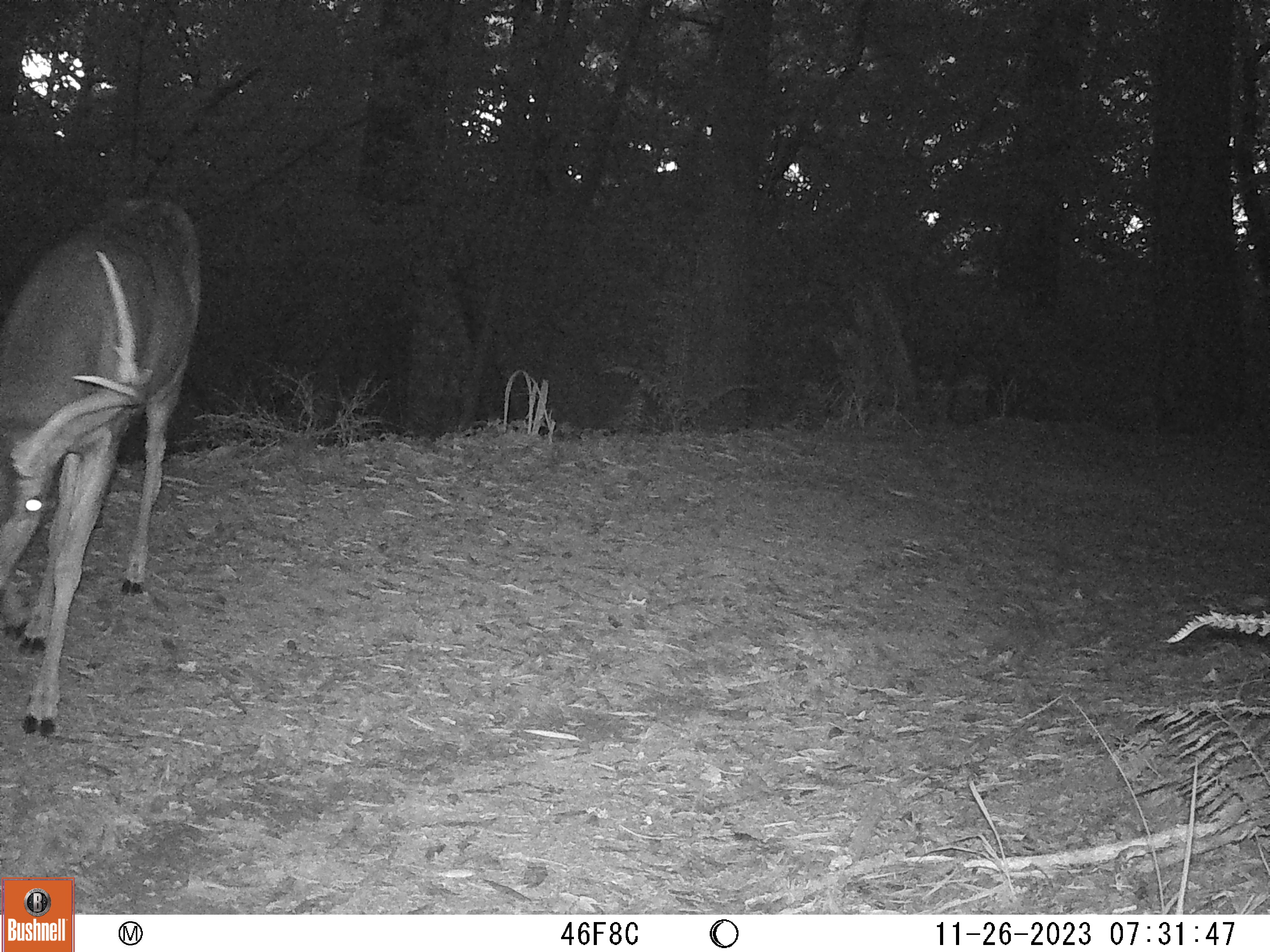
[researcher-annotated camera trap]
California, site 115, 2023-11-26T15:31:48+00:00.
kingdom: Animalia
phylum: Chordata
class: Mammalia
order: Artiodactyla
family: Cervidae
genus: Odocoileus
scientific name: Odocoileus hemionus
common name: mule deer